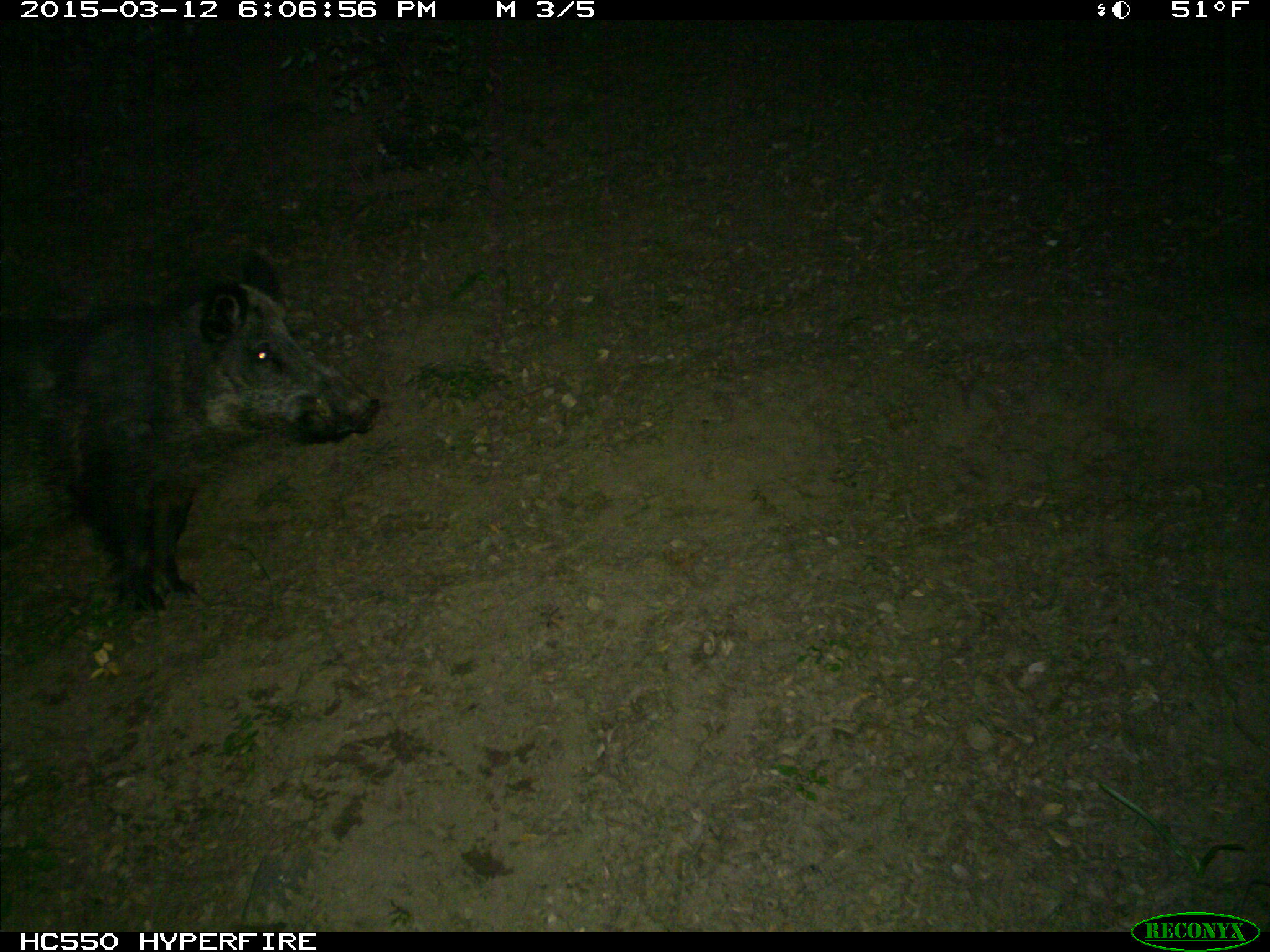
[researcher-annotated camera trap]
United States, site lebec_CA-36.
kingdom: Animalia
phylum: Chordata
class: Mammalia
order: Artiodactyla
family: Suidae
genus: Sus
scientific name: Sus scrofa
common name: wild boar